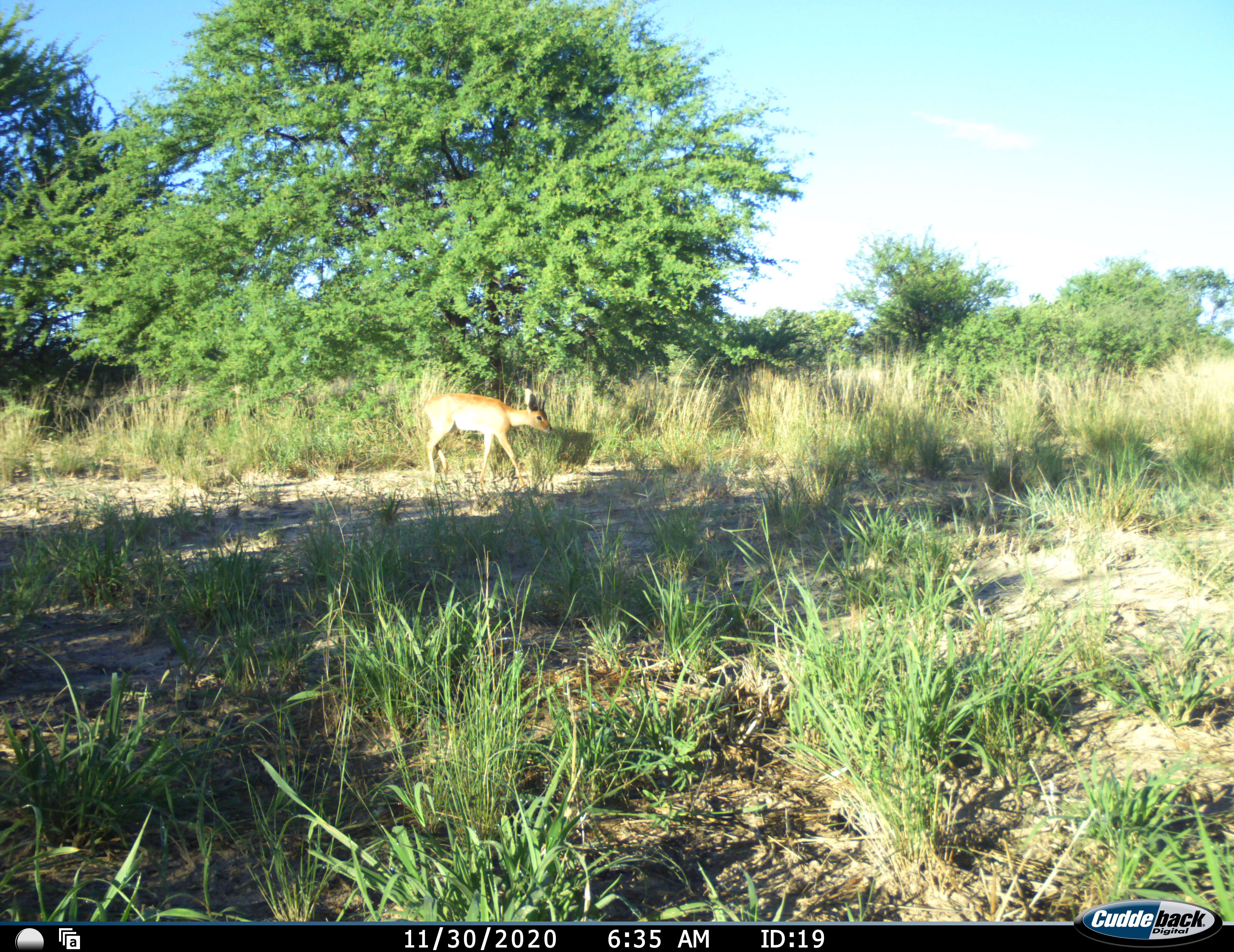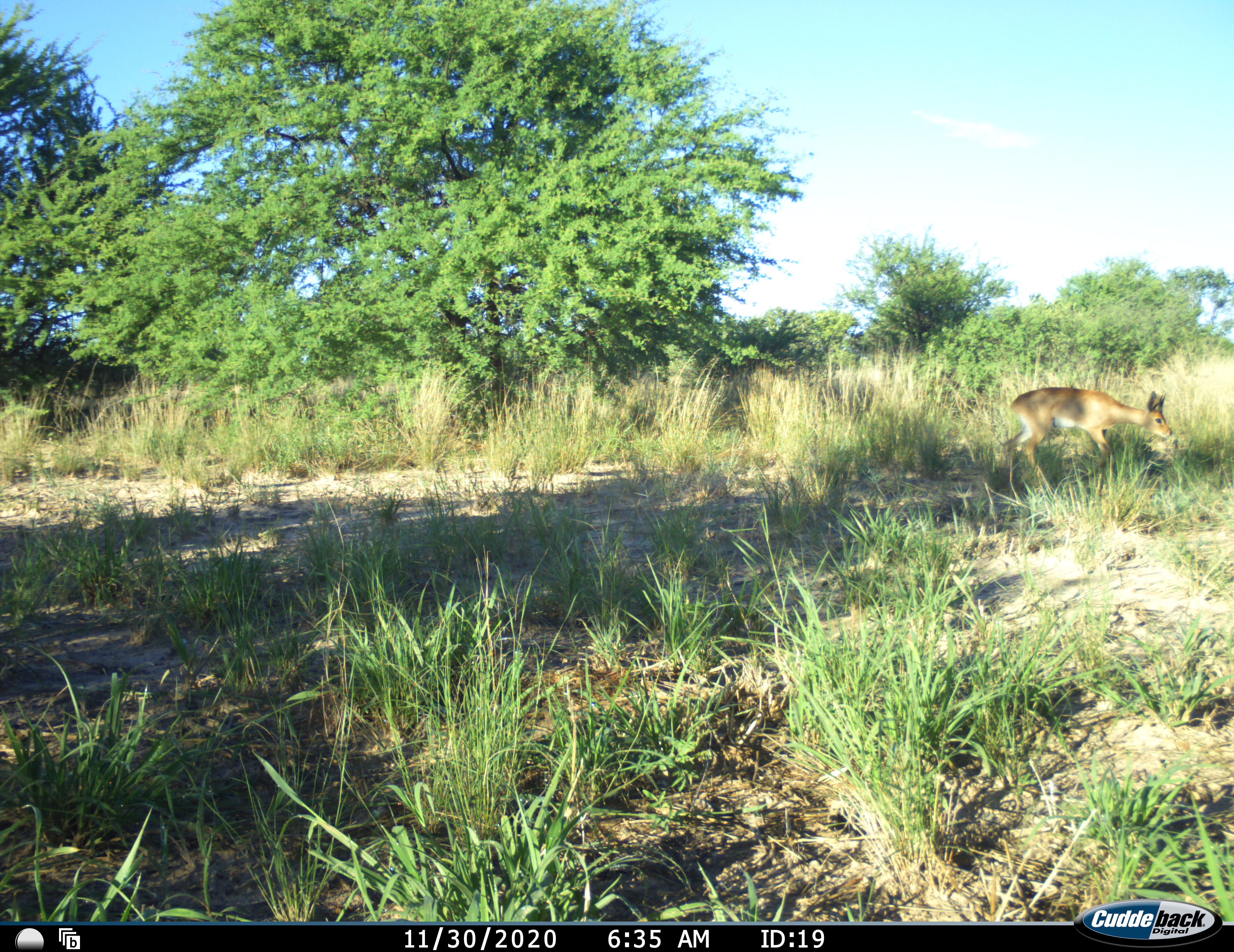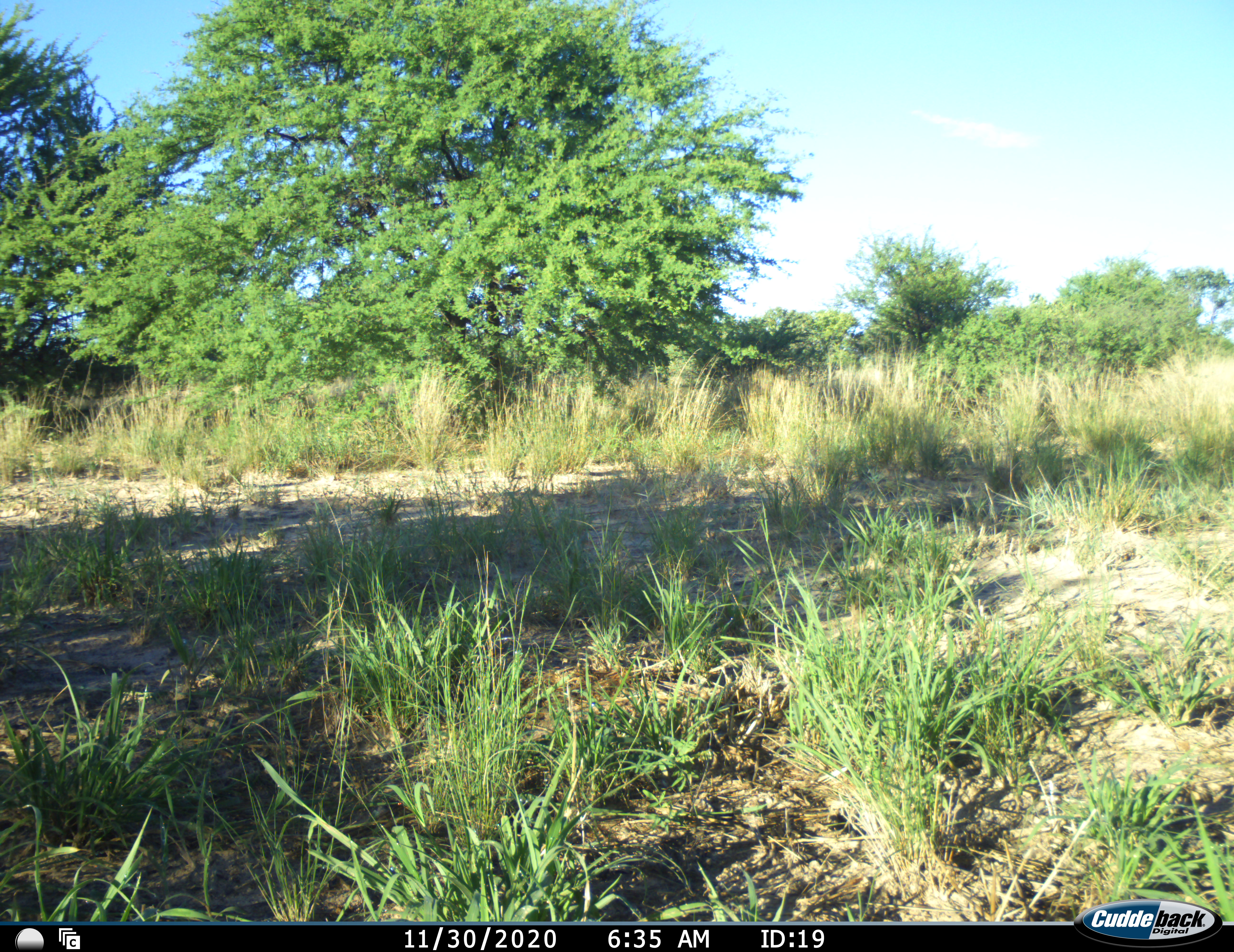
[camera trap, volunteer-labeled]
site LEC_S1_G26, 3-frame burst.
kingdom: Animalia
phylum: Chordata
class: Mammalia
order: Artiodactyla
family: Bovidae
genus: Sylvicapra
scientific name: Sylvicapra grimmia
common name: common duiker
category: duikercommongrey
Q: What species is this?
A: Duikercommongrey (common duiker) (Sylvicapra grimmia).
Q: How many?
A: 1.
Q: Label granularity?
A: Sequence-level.